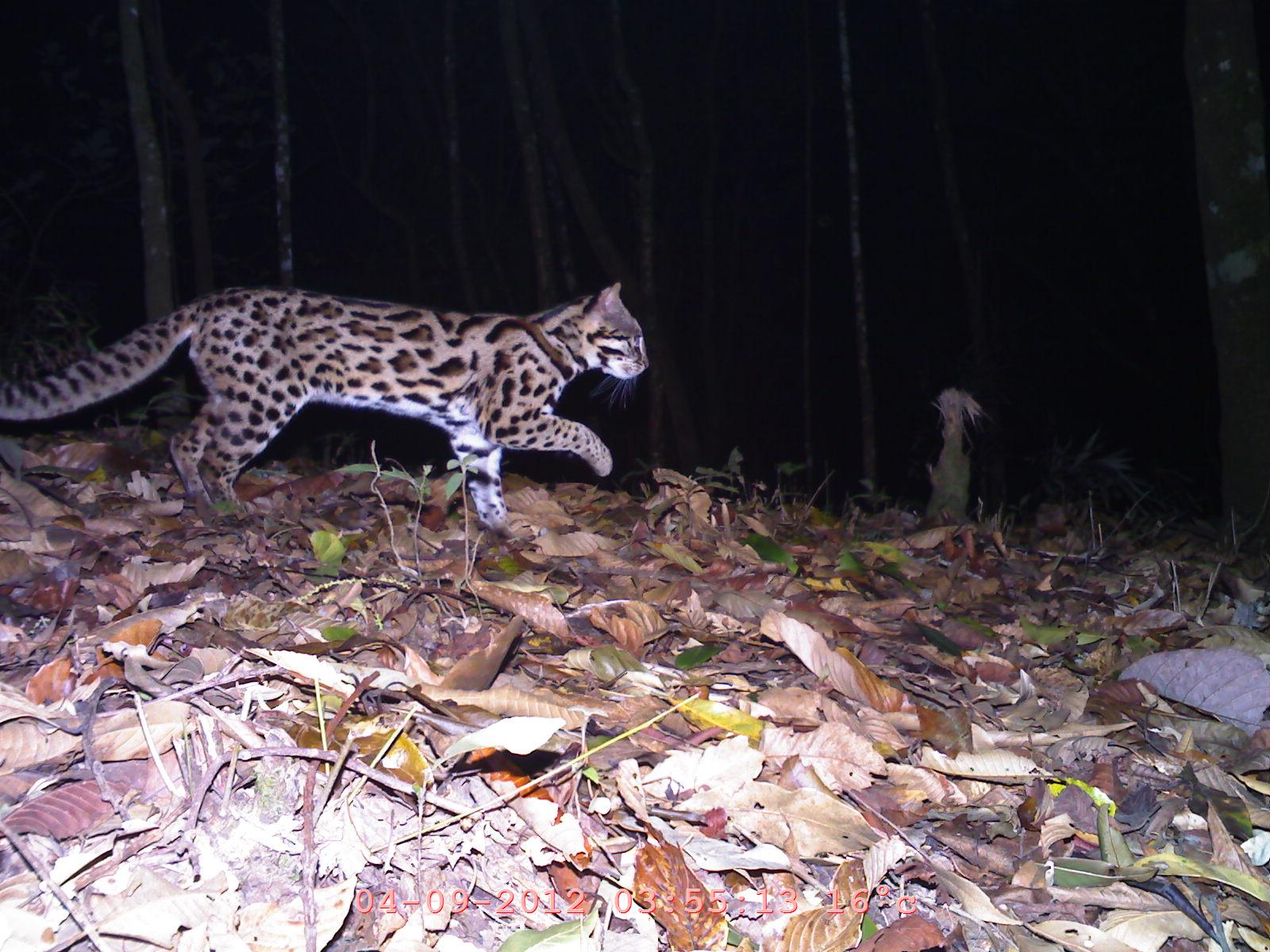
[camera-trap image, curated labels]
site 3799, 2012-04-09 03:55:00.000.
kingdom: Animalia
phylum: Chordata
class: Mammalia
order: Carnivora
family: Felidae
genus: Prionailurus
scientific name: Prionailurus bengalensis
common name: mainland leopard cat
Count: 1.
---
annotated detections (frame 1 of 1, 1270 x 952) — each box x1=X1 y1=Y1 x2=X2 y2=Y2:
prionailurus bengalensis: x1=1 y1=278 x2=651 y2=531